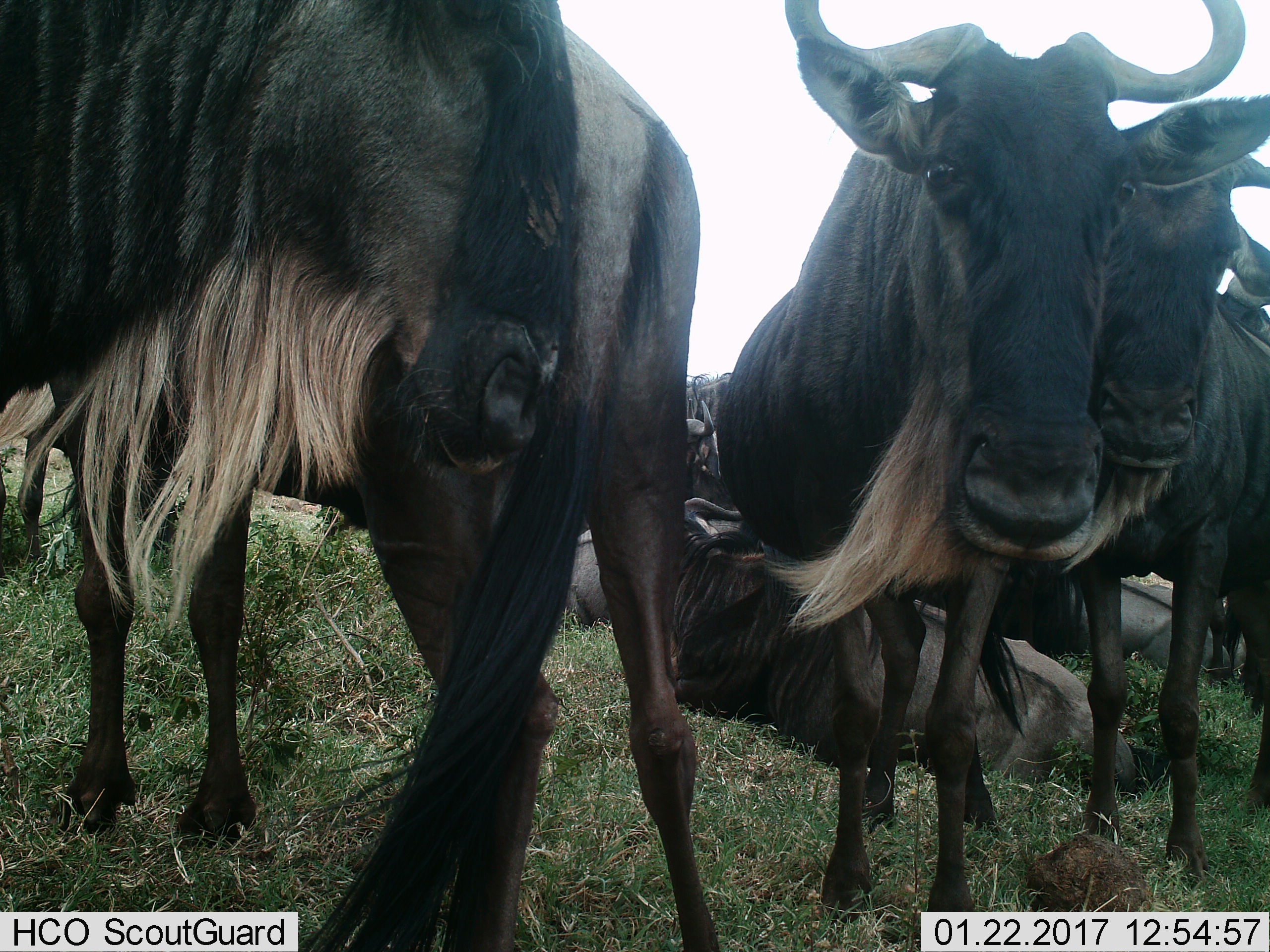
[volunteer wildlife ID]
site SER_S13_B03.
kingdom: Animalia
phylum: Chordata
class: Mammalia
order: Artiodactyla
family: Bovidae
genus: Connochaetes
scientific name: Connochaetes taurinus taurinus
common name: blue wildebeest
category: wildebeestblue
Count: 10.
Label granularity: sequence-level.